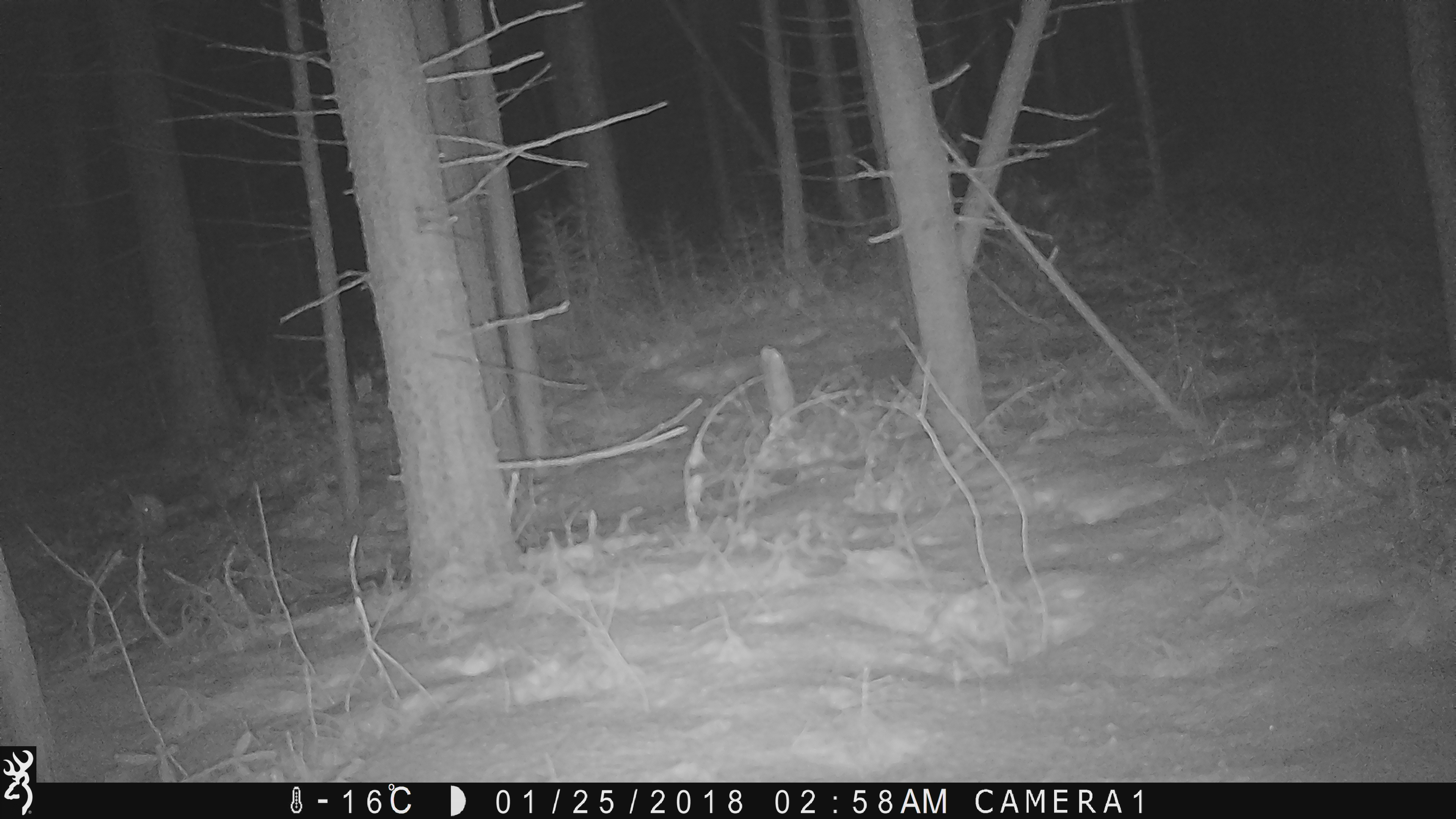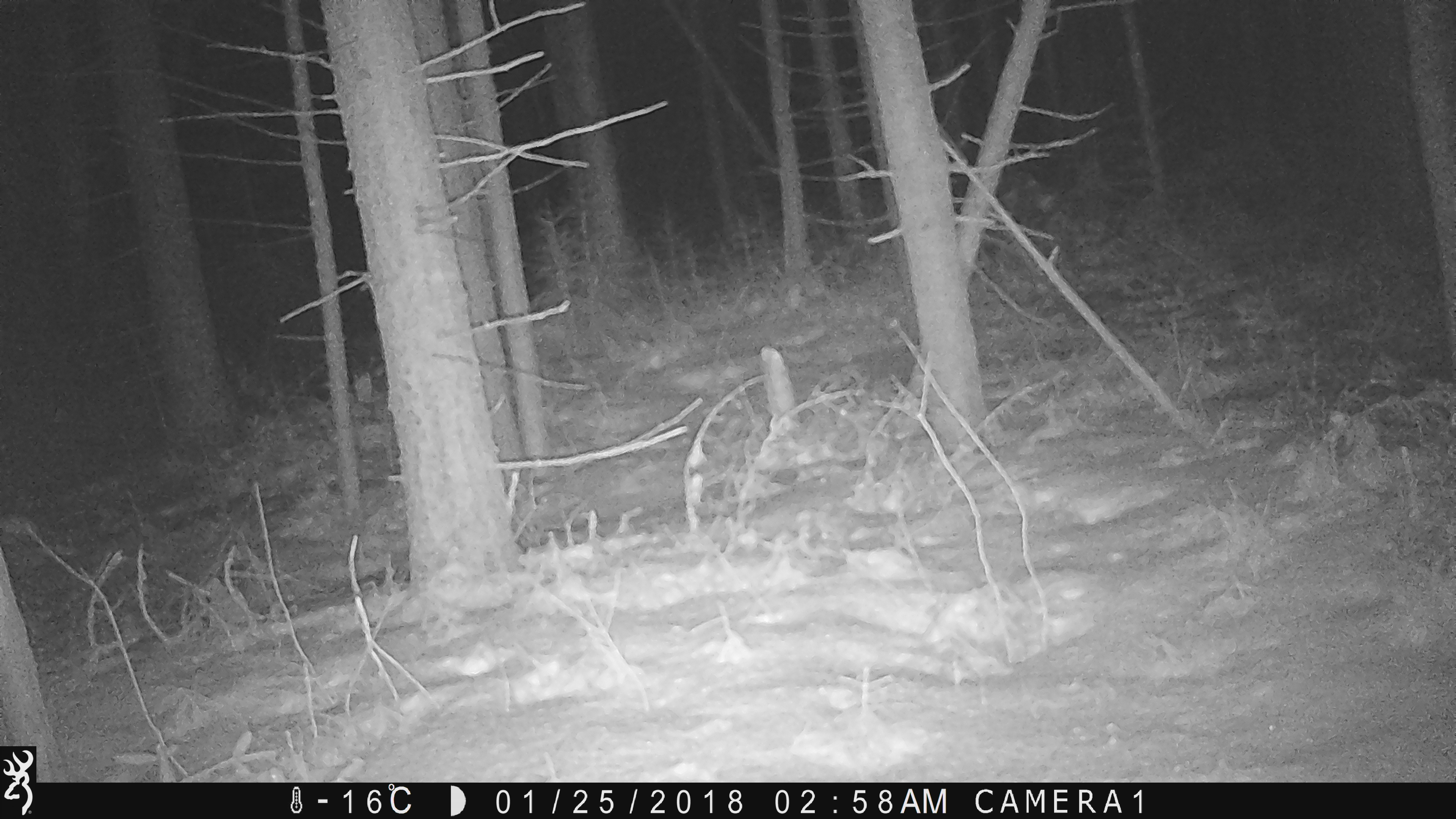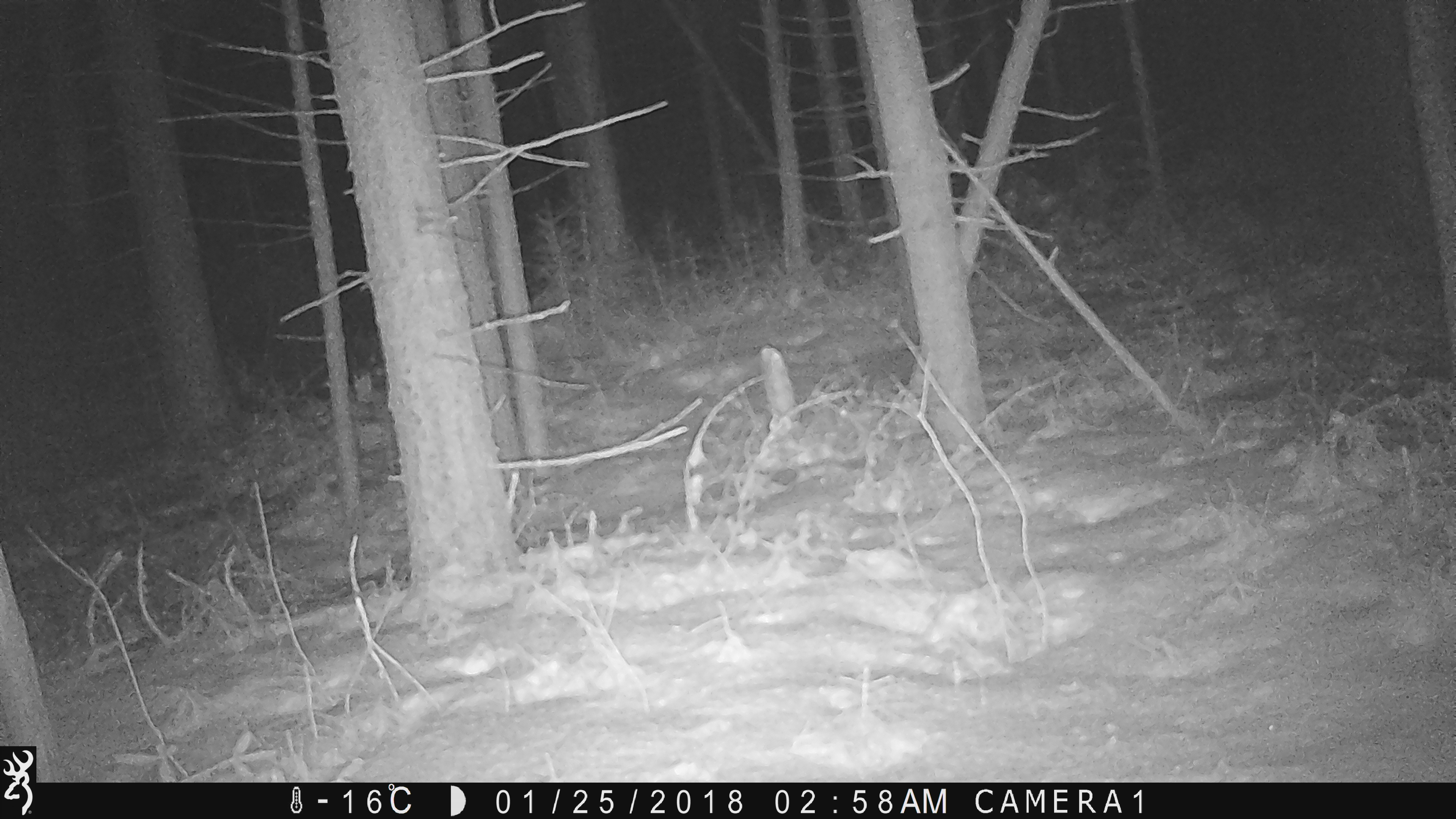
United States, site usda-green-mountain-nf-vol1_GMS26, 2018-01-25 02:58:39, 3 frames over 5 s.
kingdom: Animalia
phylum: Chordata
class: Mammalia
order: Lagomorpha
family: Leporidae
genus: Lepus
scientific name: Lepus americanus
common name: snowshoe hare